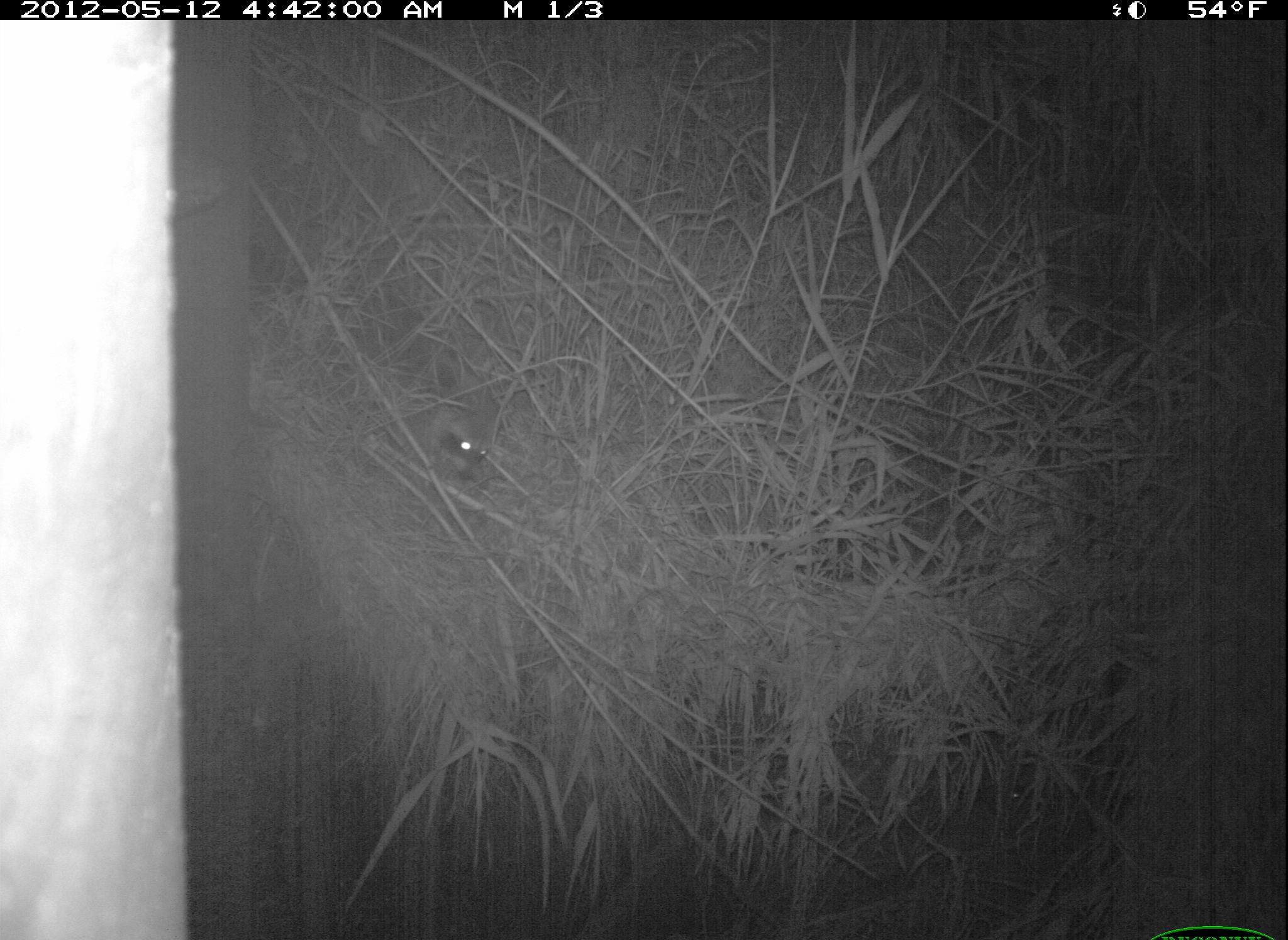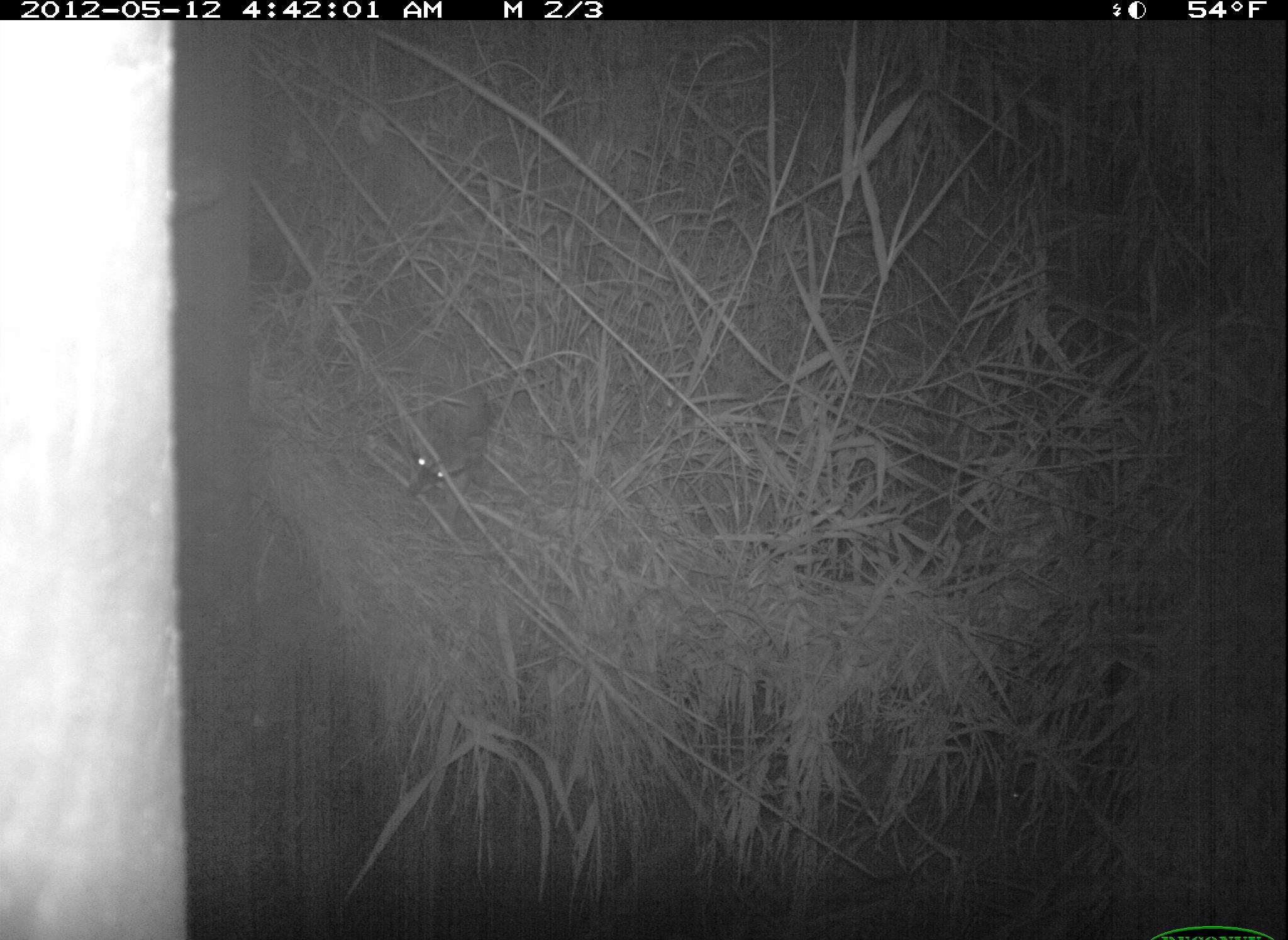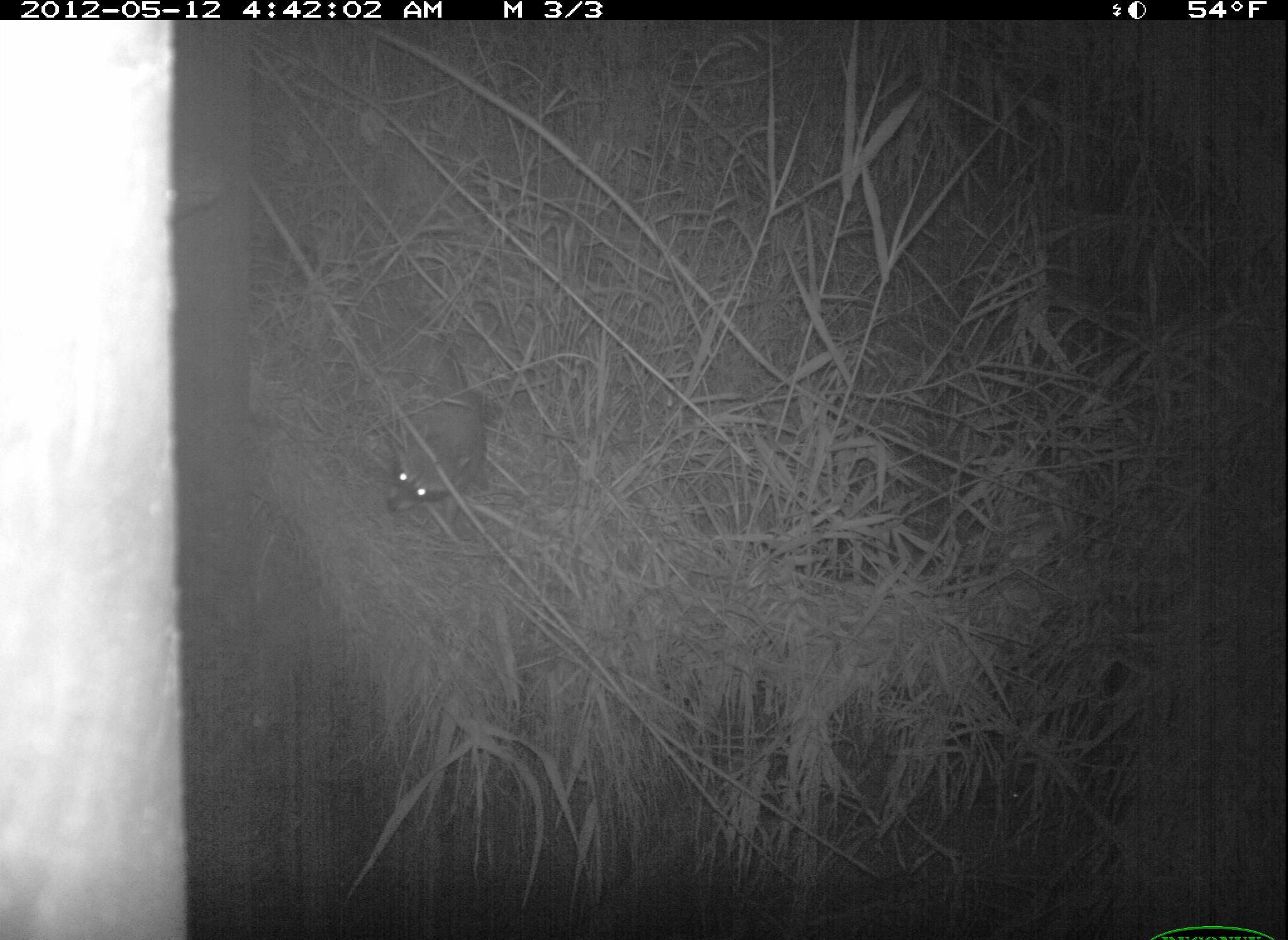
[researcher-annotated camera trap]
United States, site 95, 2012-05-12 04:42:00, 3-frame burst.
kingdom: Animalia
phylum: Chordata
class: Mammalia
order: Carnivora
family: Procyonidae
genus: Procyon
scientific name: Procyon lotor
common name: raccoon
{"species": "raccoon (Procyon lotor)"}